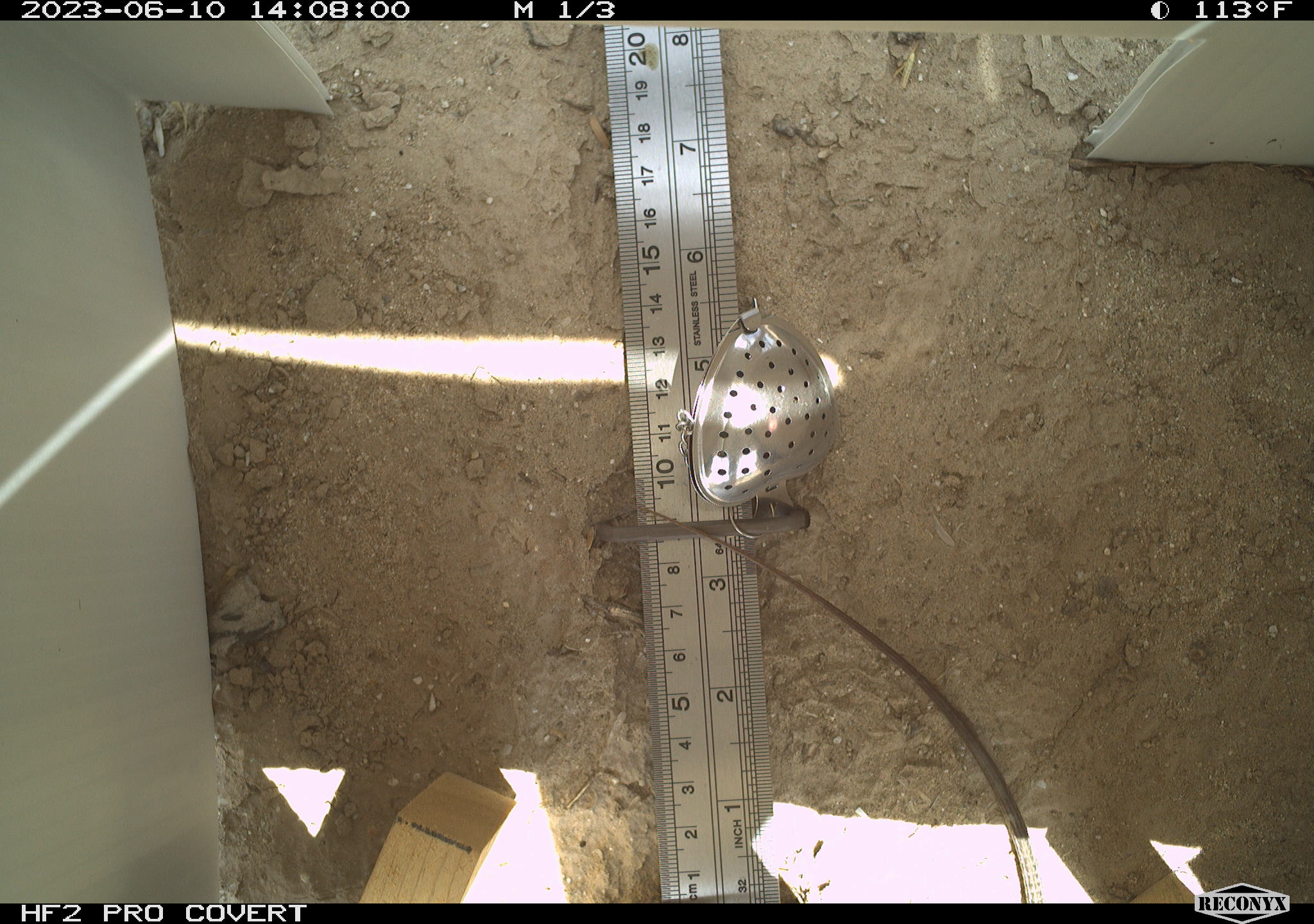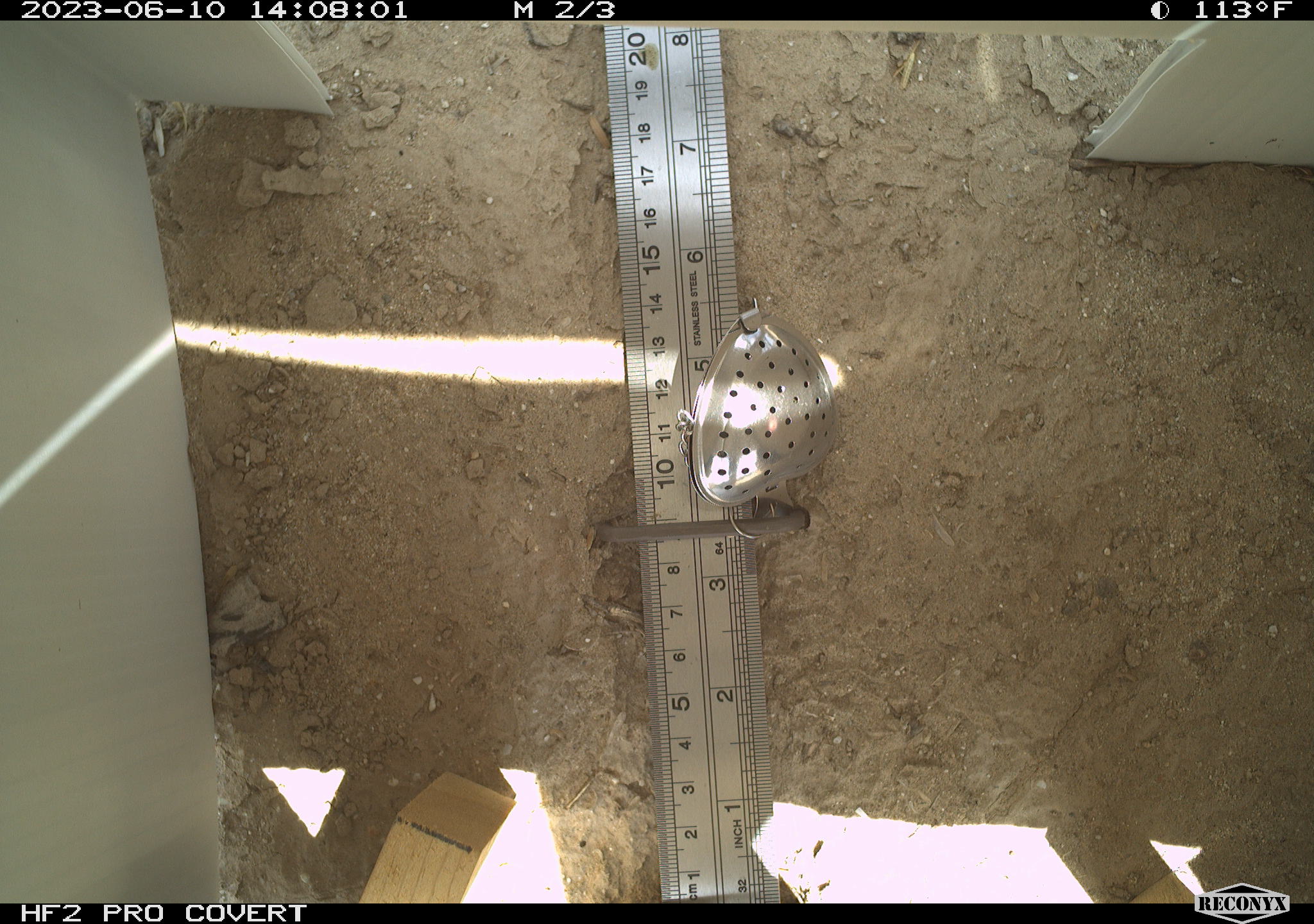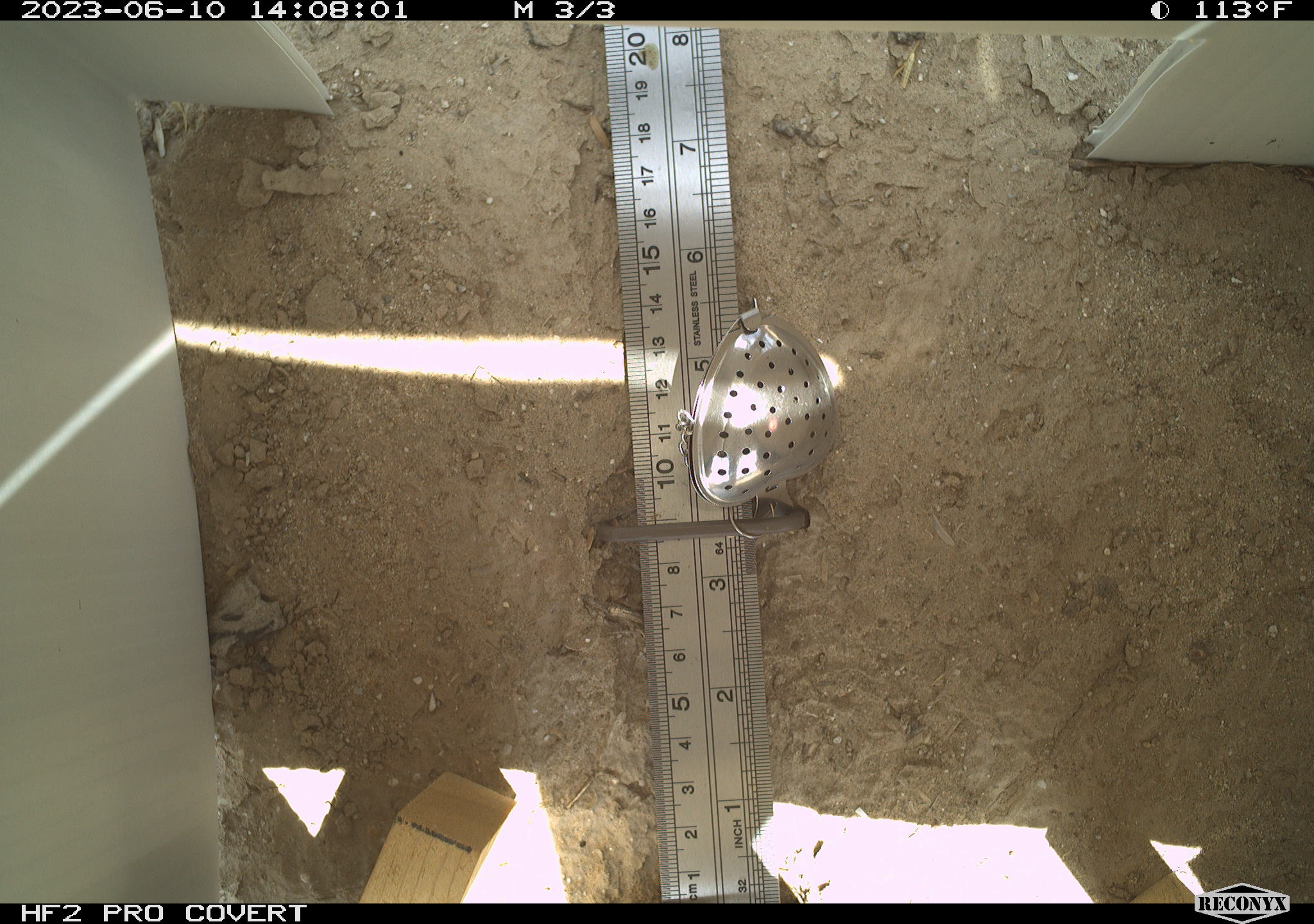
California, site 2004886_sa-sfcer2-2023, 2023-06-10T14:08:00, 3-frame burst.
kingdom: Animalia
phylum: Chordata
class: Reptilia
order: Squamata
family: Teiidae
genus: Aspidoscelis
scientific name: Aspidoscelis tigris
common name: western whiptail